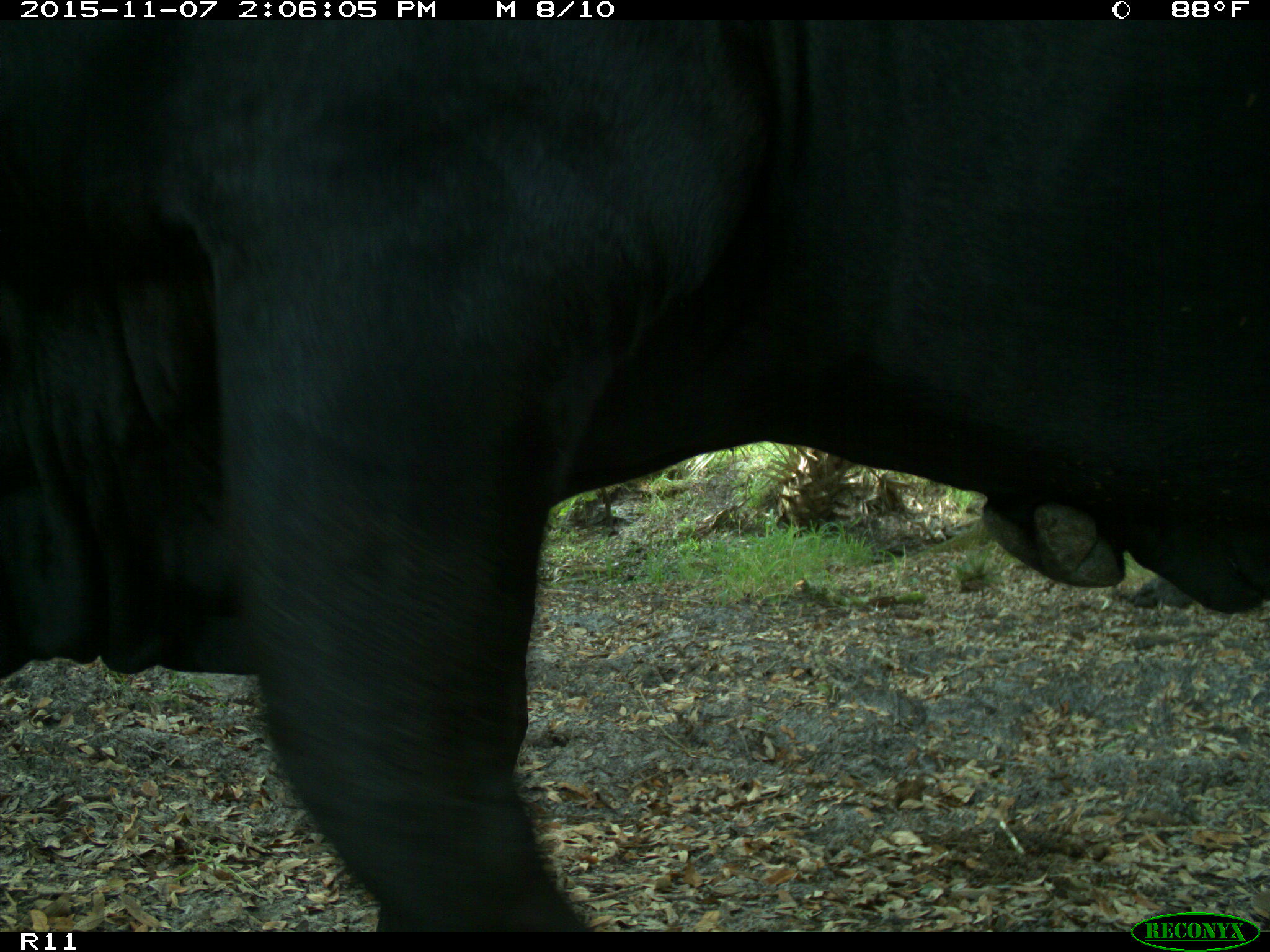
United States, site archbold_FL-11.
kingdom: Animalia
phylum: Chordata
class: Mammalia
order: Artiodactyla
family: Bovidae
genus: Bos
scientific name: Bos taurus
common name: domestic cow